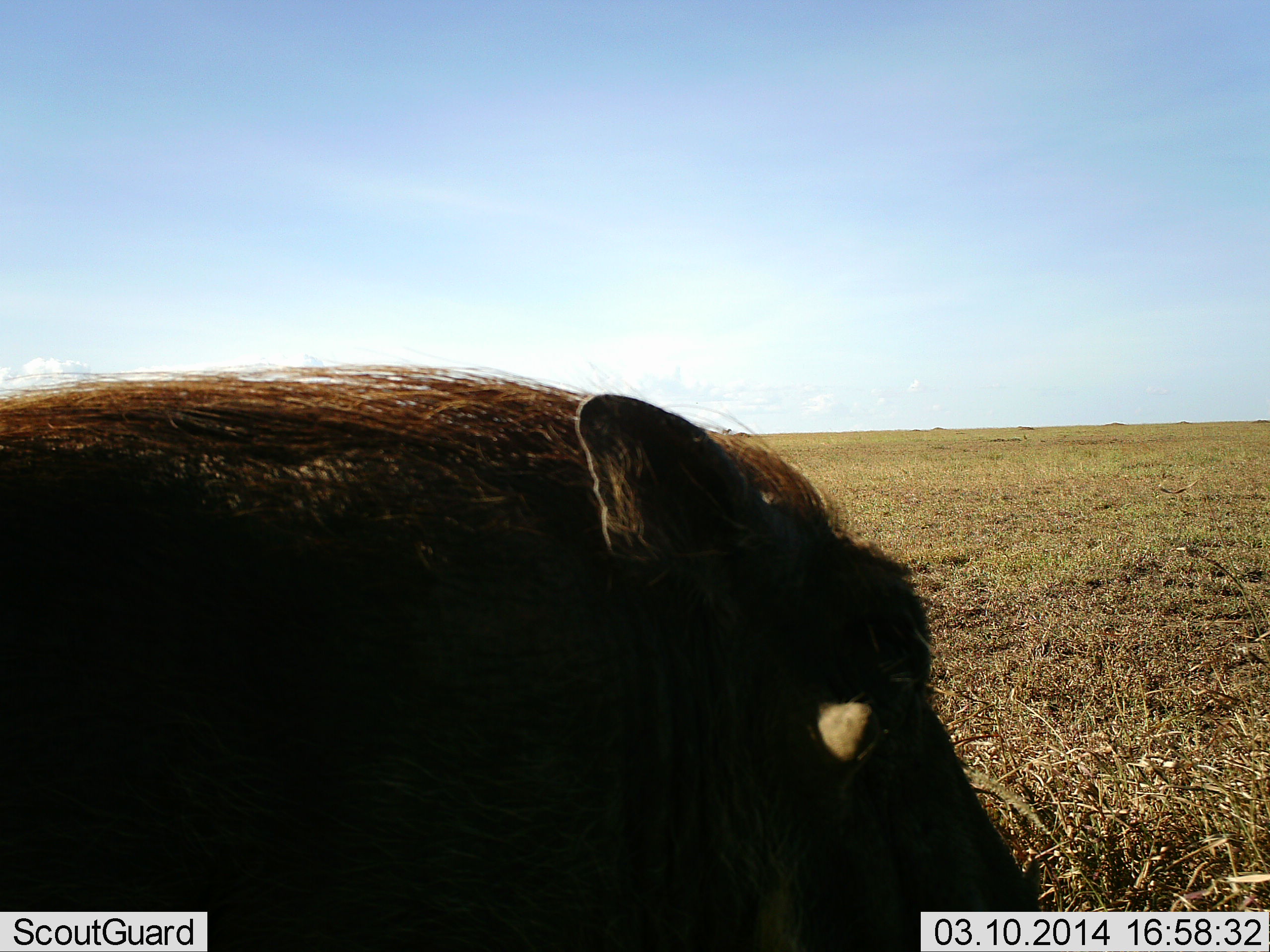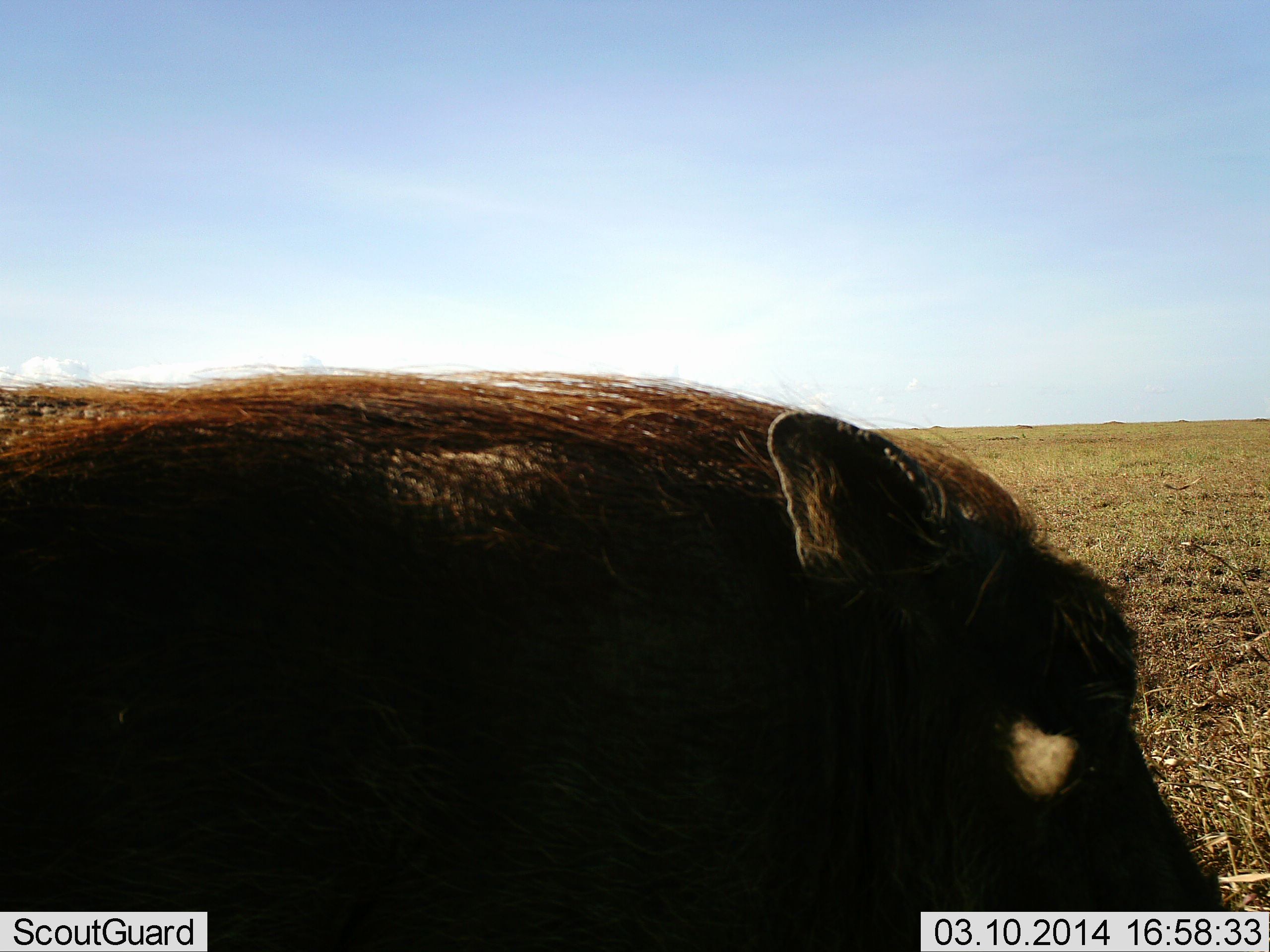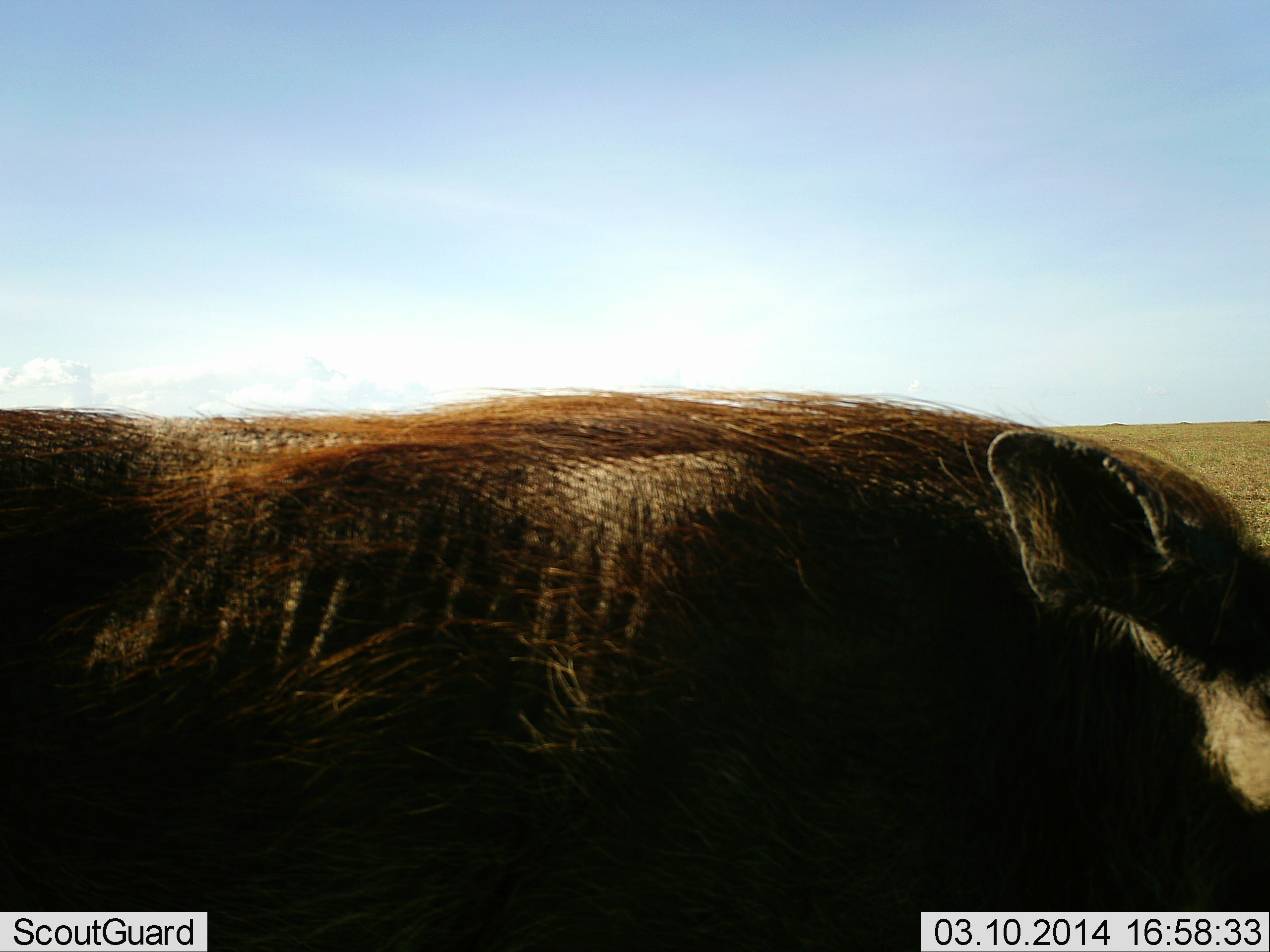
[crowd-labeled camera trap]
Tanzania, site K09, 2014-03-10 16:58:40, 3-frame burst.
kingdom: Animalia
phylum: Chordata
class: Mammalia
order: Artiodactyla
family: Suidae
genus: Phacochoerus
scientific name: Phacochoerus africanus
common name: warthog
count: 1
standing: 19%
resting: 0%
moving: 83%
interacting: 0%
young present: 0%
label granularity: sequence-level